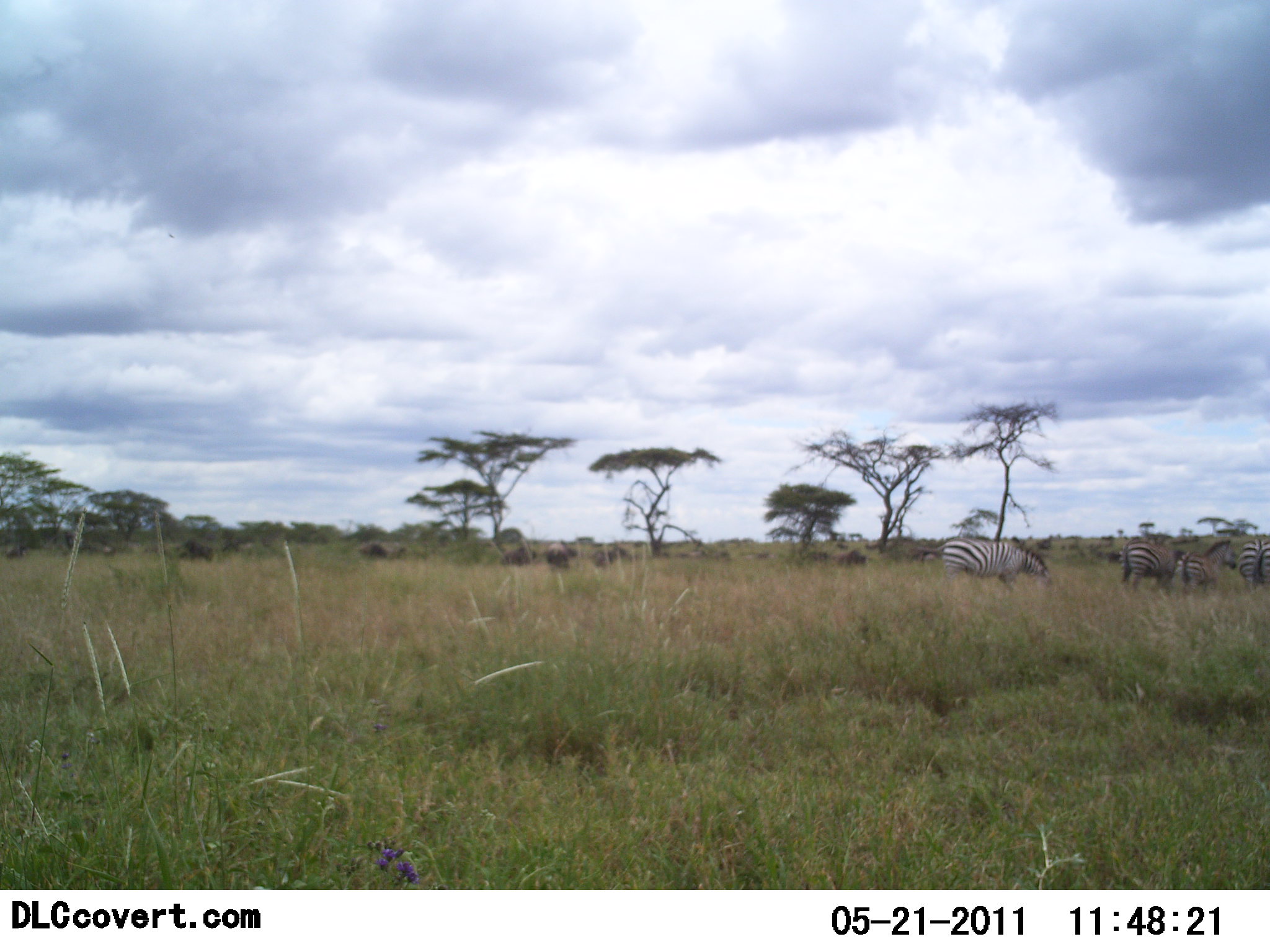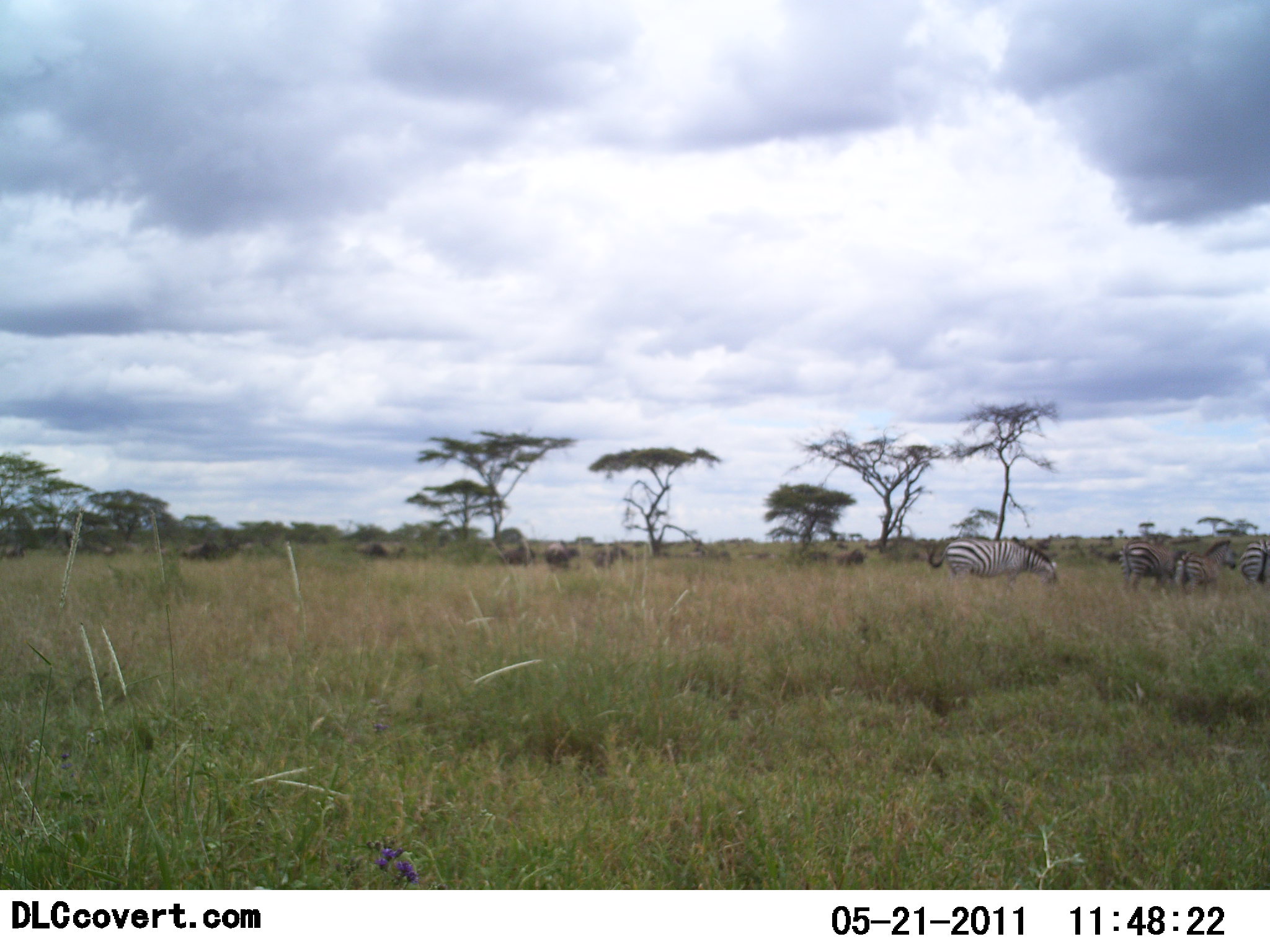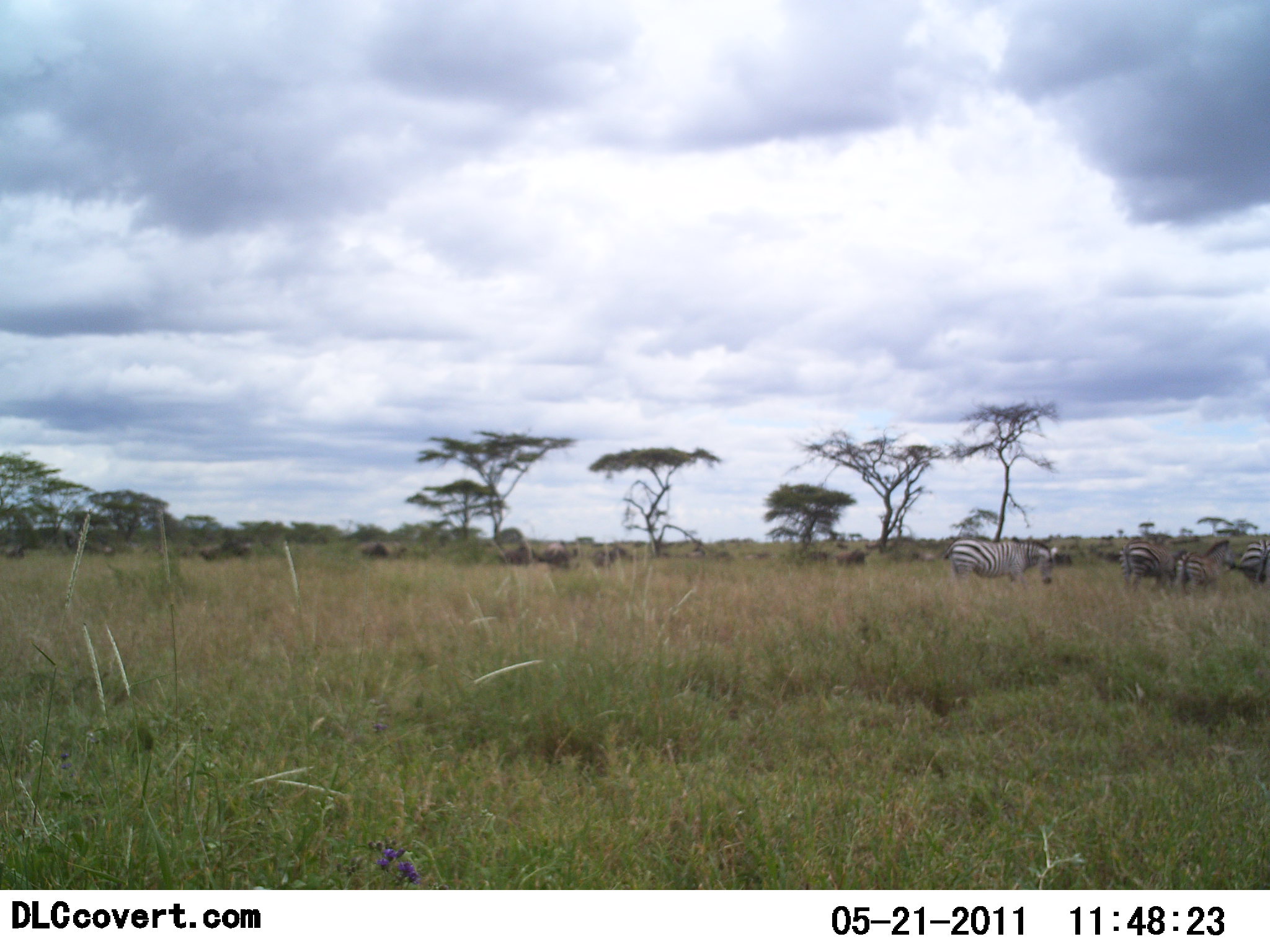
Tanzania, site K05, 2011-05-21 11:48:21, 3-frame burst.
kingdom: Animalia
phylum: Chordata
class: Mammalia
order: Perissodactyla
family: Equidae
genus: Equus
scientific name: Equus quagga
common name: plains zebra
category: zebra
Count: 4.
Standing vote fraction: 35%.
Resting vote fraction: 0%.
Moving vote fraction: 20%.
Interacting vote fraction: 5%.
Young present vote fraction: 10%.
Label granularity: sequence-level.